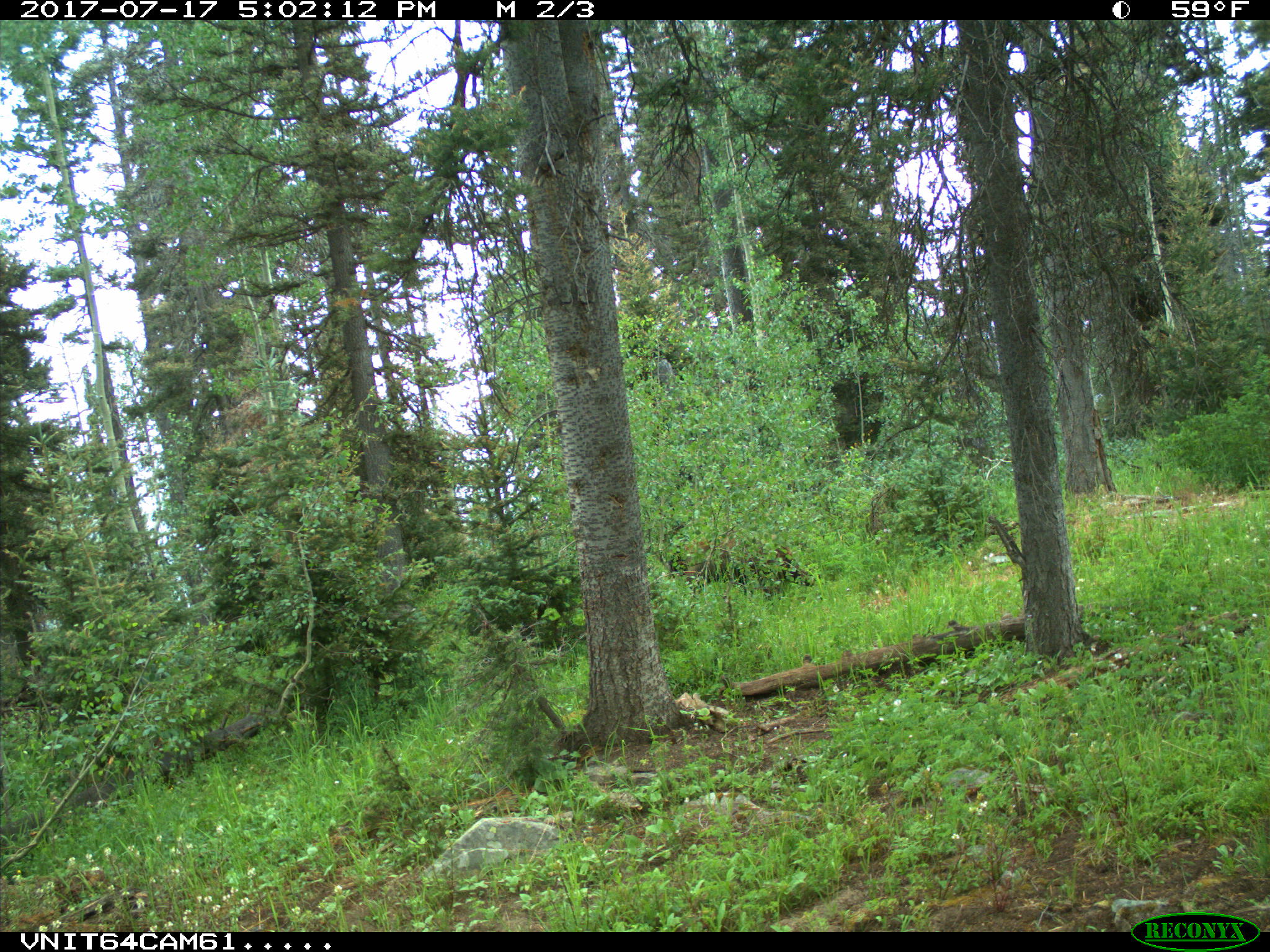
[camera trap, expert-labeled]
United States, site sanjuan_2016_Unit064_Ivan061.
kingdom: Animalia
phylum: Chordata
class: Mammalia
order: Carnivora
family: Ursidae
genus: Ursus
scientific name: Ursus americanus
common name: american black bear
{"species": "Ursus americanus (american black bear)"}